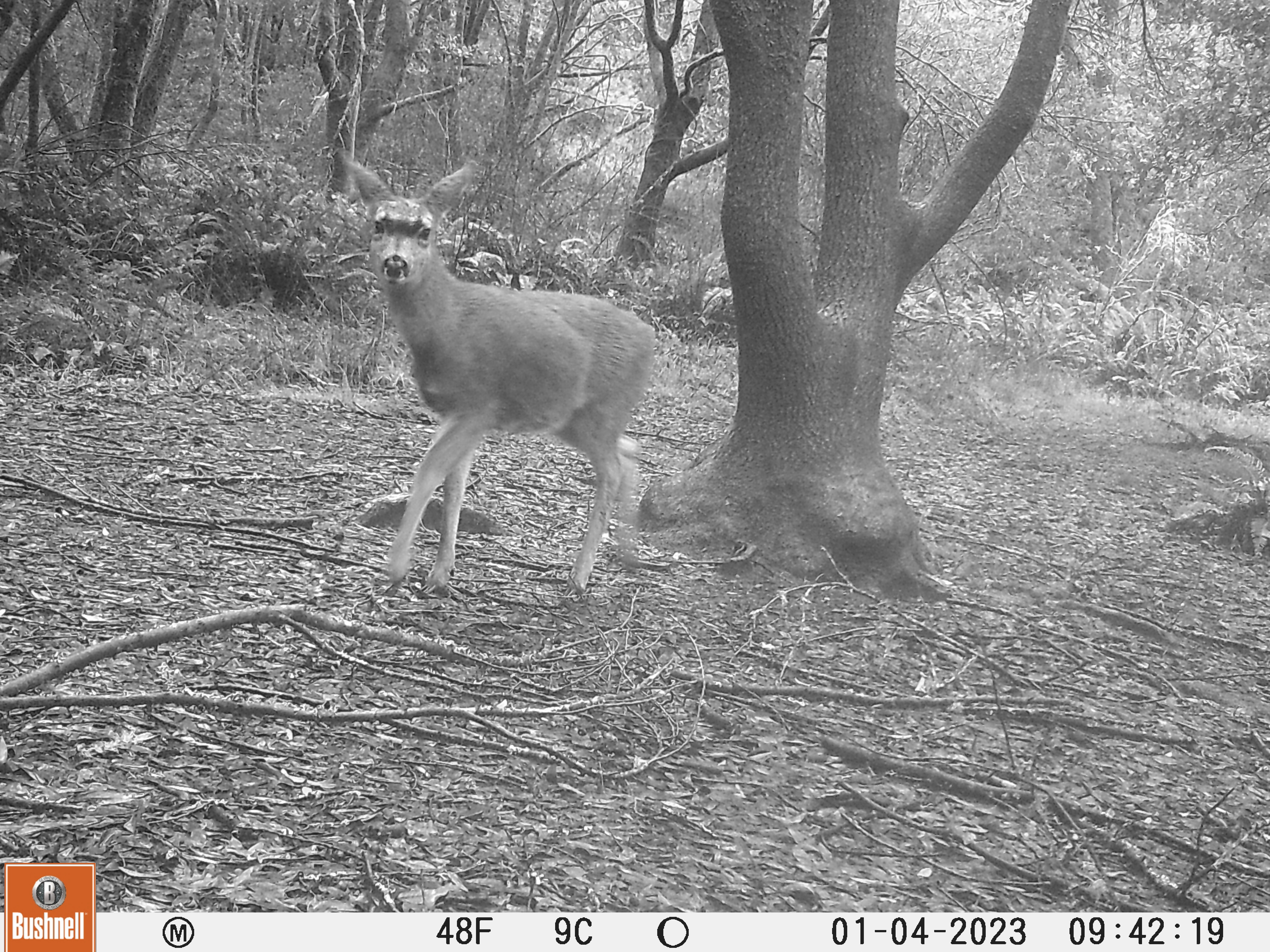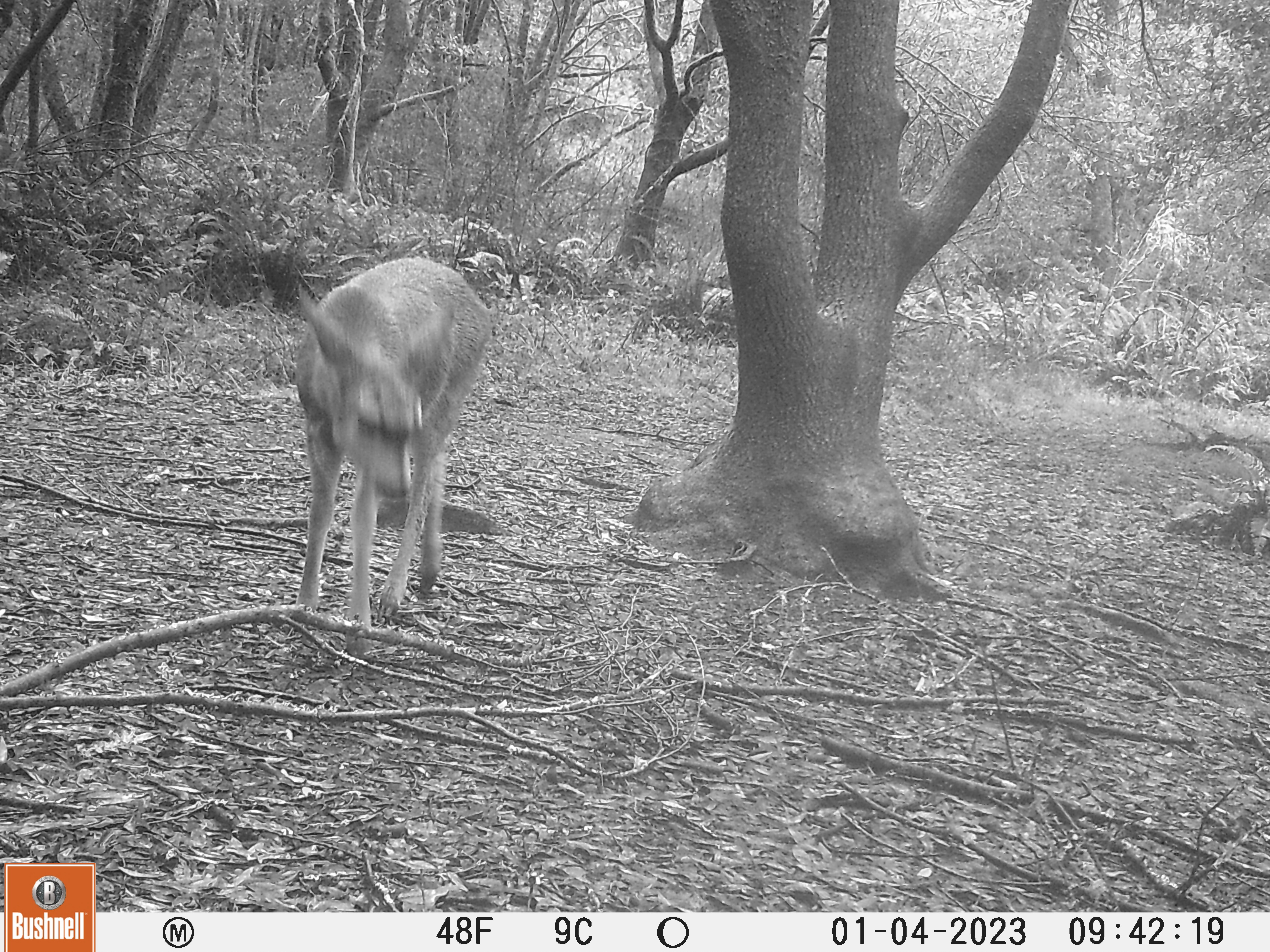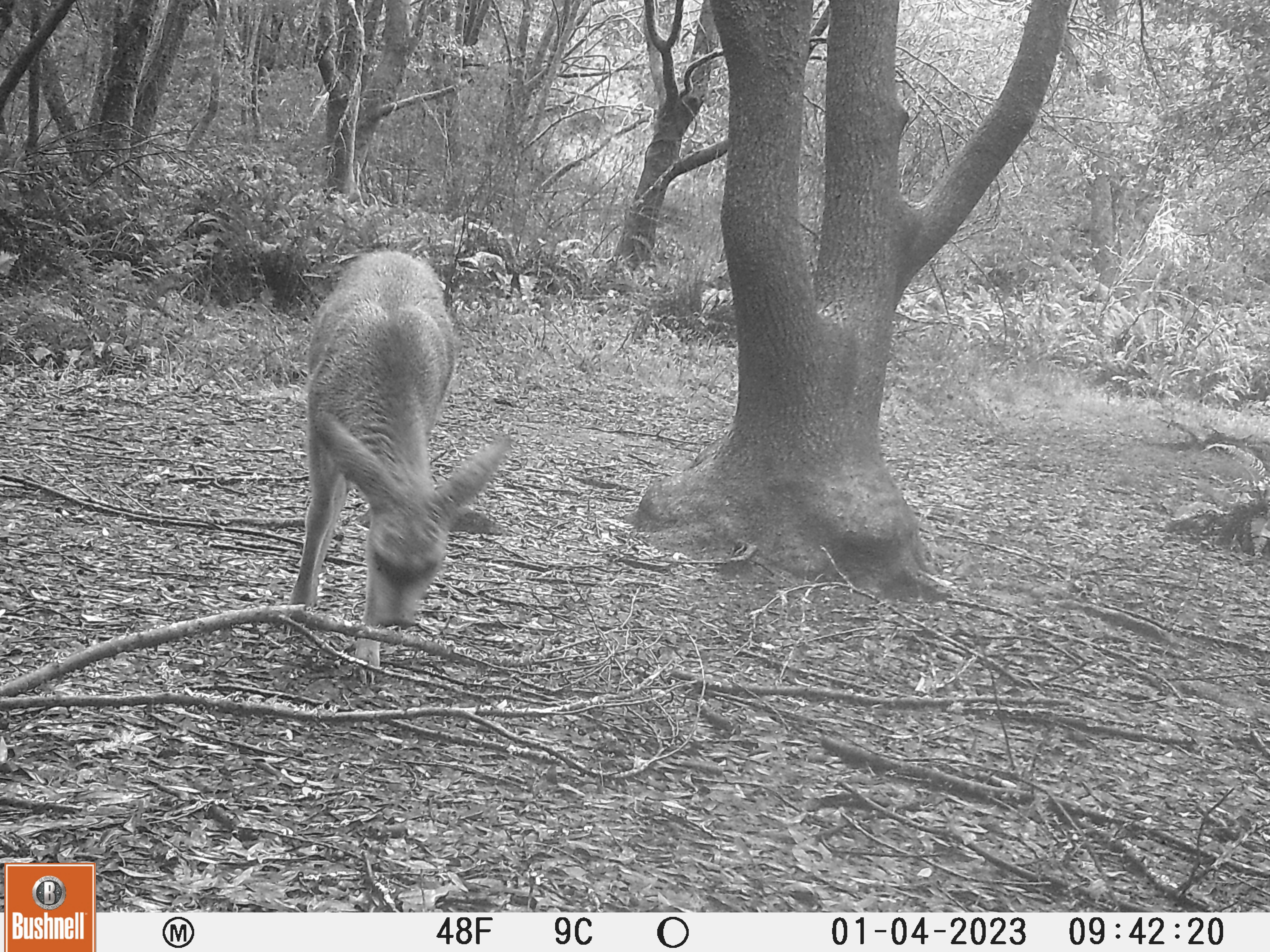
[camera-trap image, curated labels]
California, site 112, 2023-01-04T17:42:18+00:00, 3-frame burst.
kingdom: Animalia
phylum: Chordata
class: Mammalia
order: Artiodactyla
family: Cervidae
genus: Odocoileus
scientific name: Odocoileus hemionus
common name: mule deer